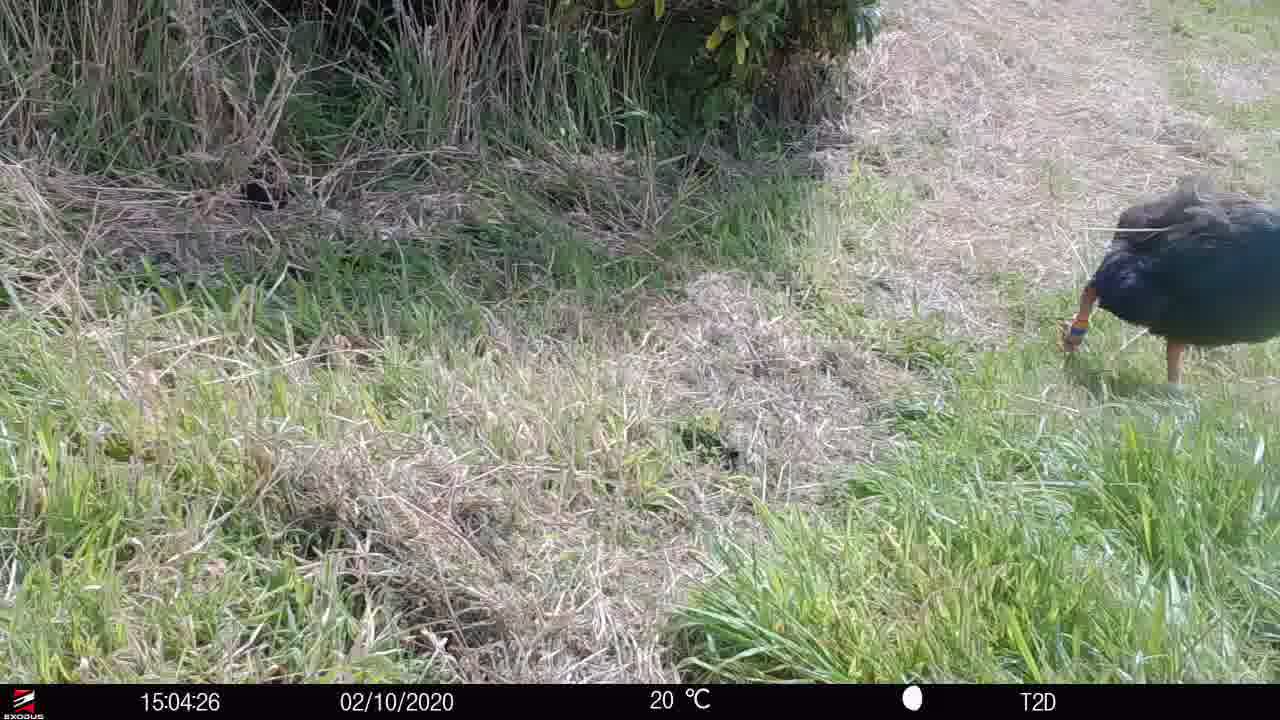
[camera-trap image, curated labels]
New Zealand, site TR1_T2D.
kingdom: Animalia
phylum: Chordata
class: Aves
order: Gruiformes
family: Rallidae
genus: Porphyrio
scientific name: Porphyrio mantelli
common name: takahe